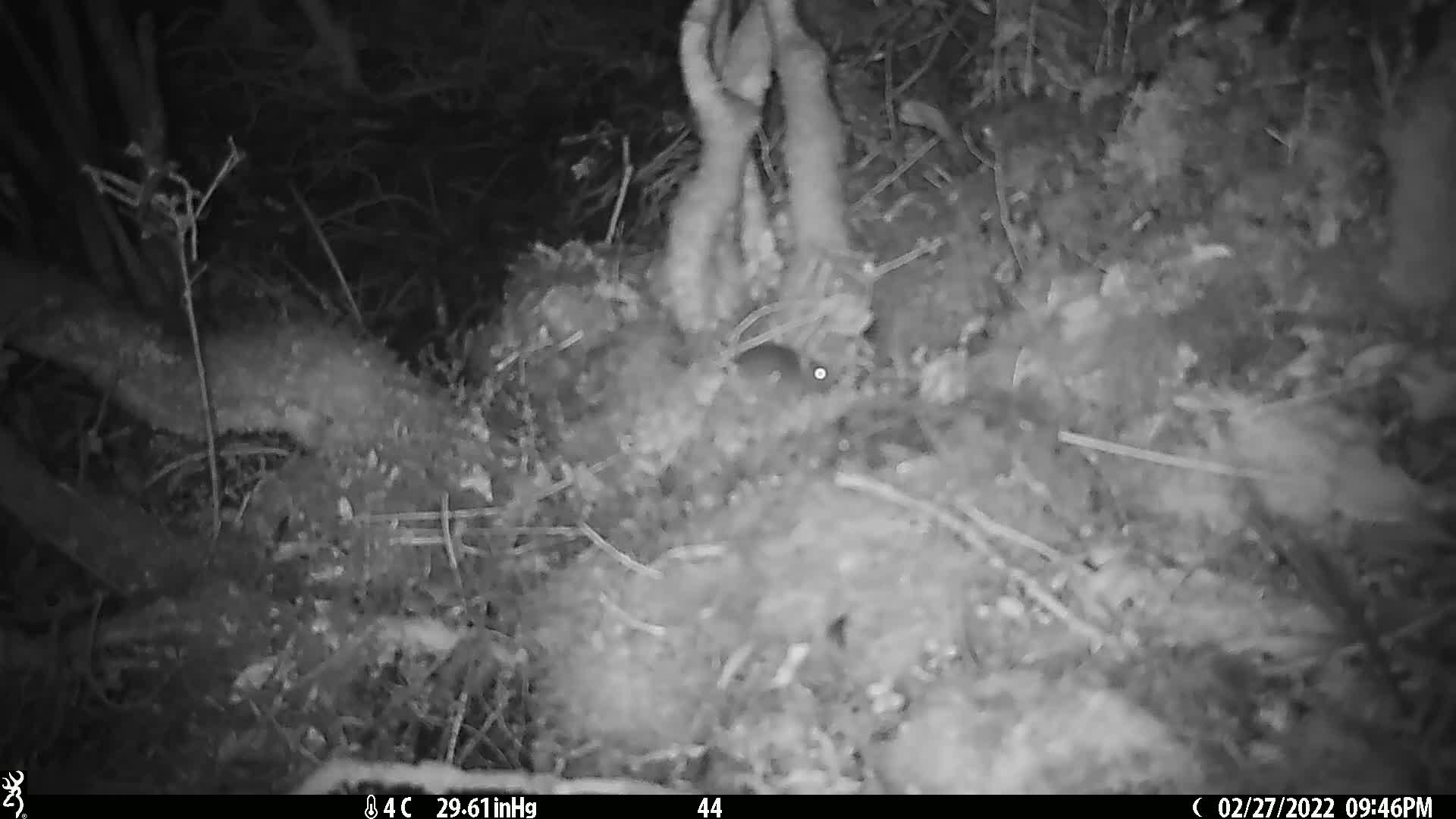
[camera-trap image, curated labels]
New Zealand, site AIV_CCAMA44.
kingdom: Animalia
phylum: Chordata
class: Mammalia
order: Rodentia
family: Muridae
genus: Mus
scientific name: Mus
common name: mouse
Mouse (Mus).